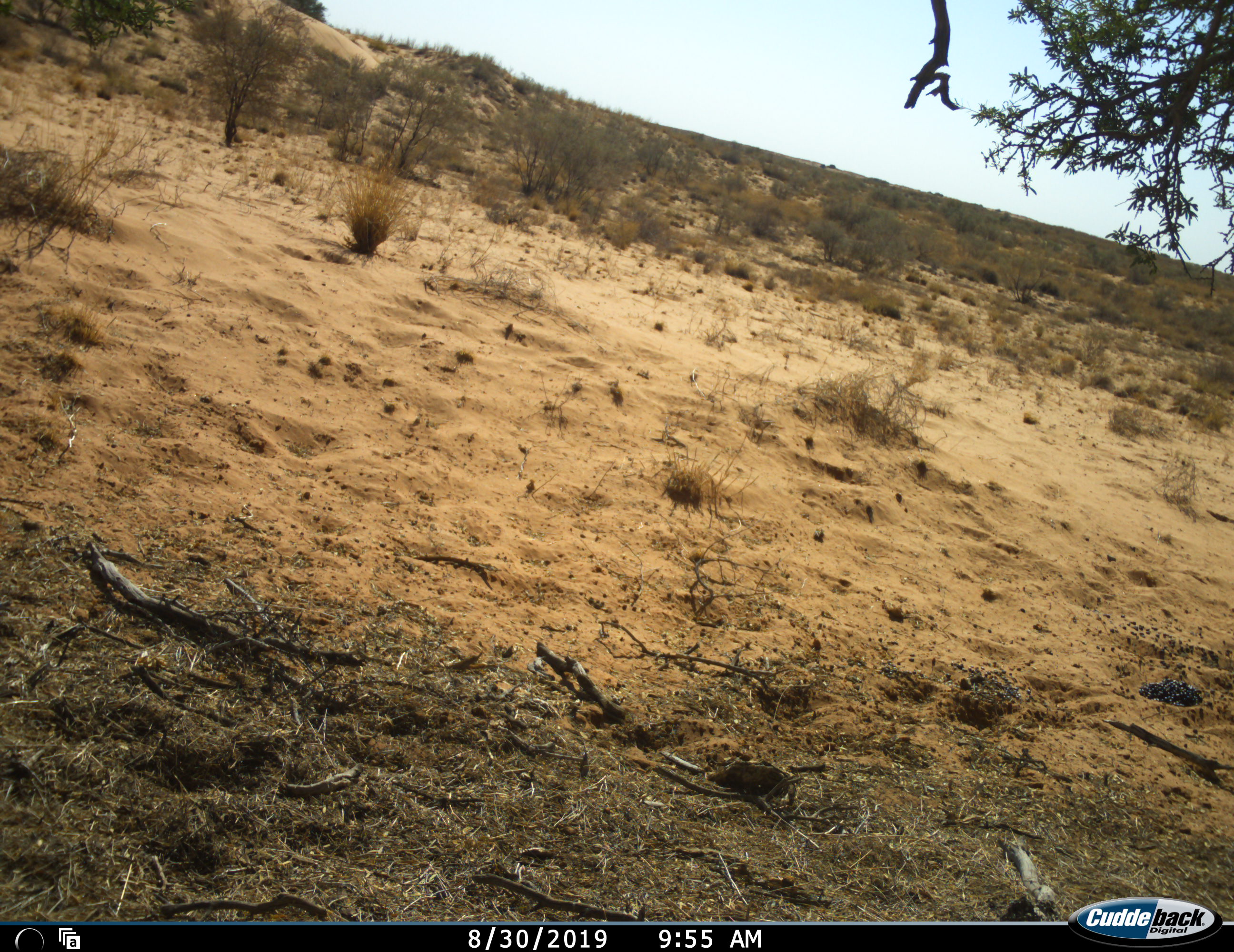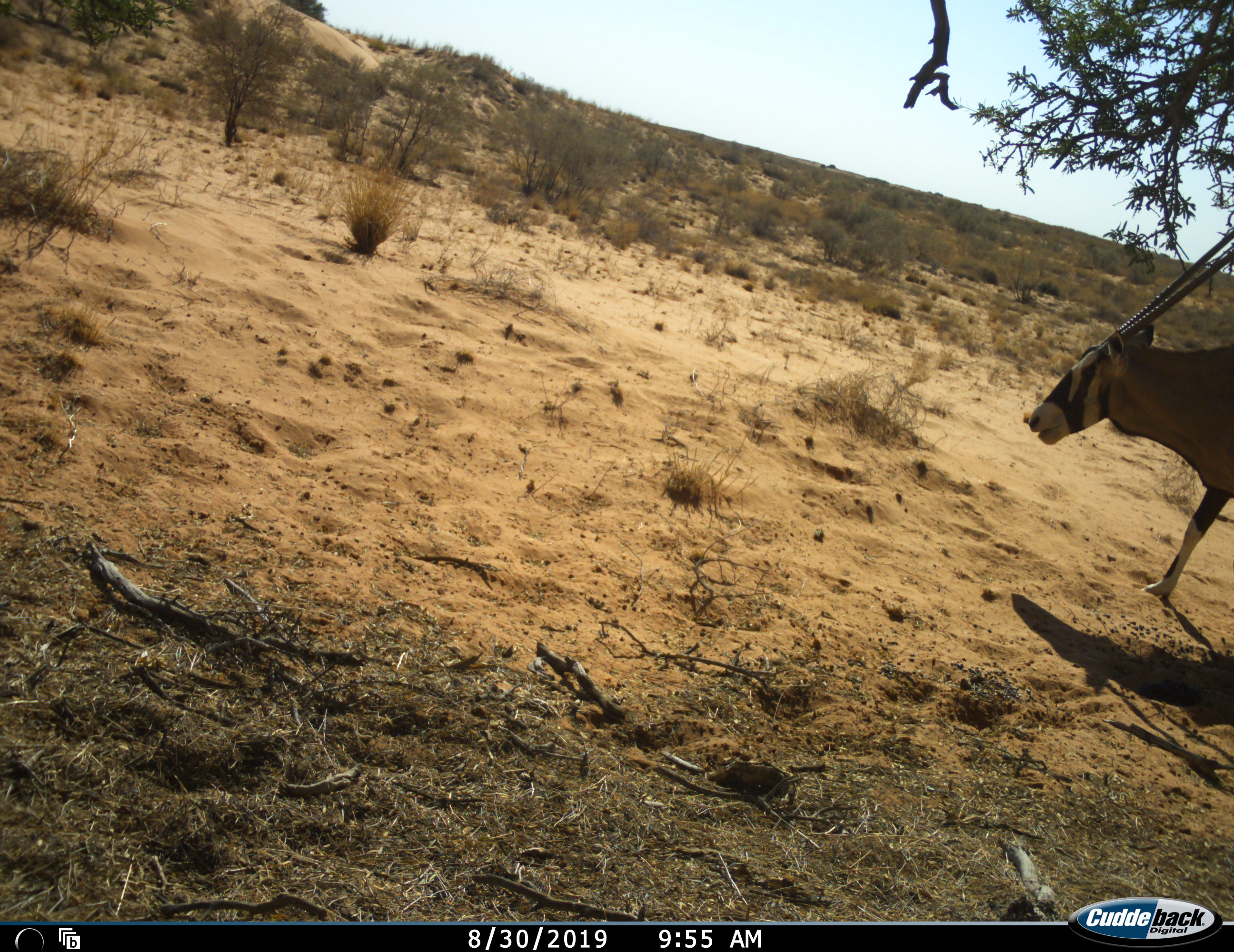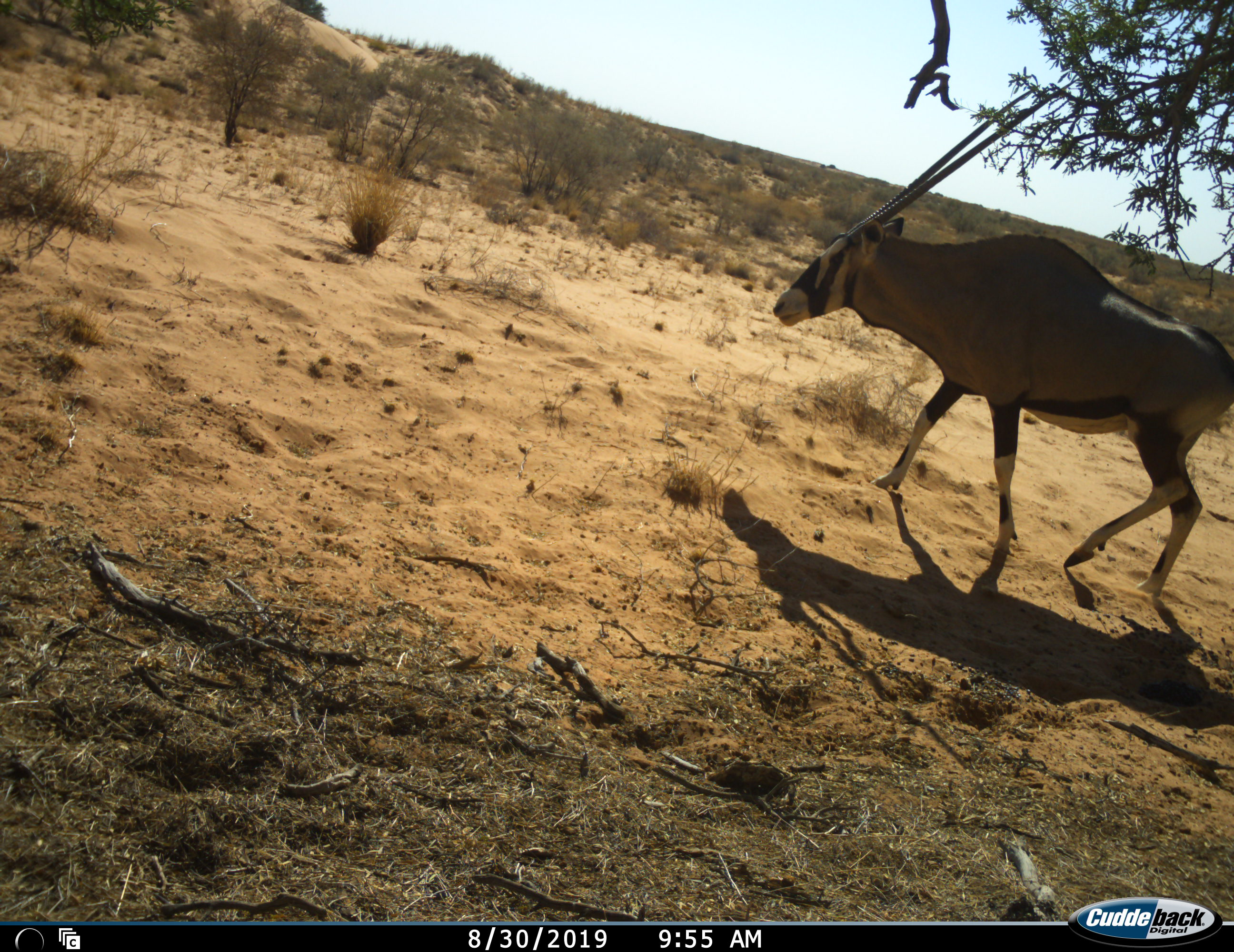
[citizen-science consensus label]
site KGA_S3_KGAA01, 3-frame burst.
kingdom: Animalia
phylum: Chordata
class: Mammalia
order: Artiodactyla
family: Bovidae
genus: Oryx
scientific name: Oryx gazella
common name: gemsbok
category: oryx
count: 1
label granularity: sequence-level